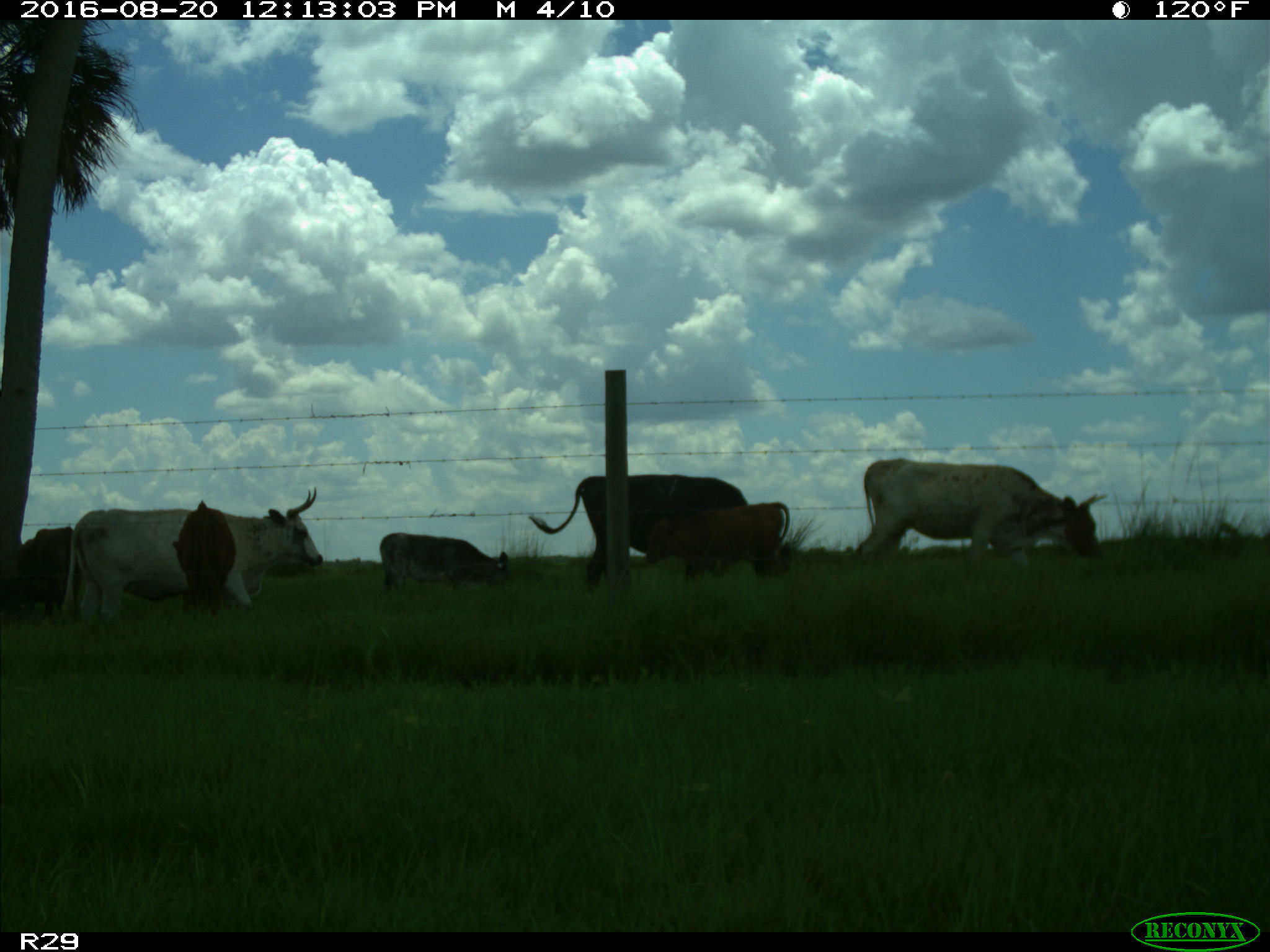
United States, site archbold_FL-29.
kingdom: Animalia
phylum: Chordata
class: Mammalia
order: Artiodactyla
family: Bovidae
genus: Bos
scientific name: Bos taurus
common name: domestic cow